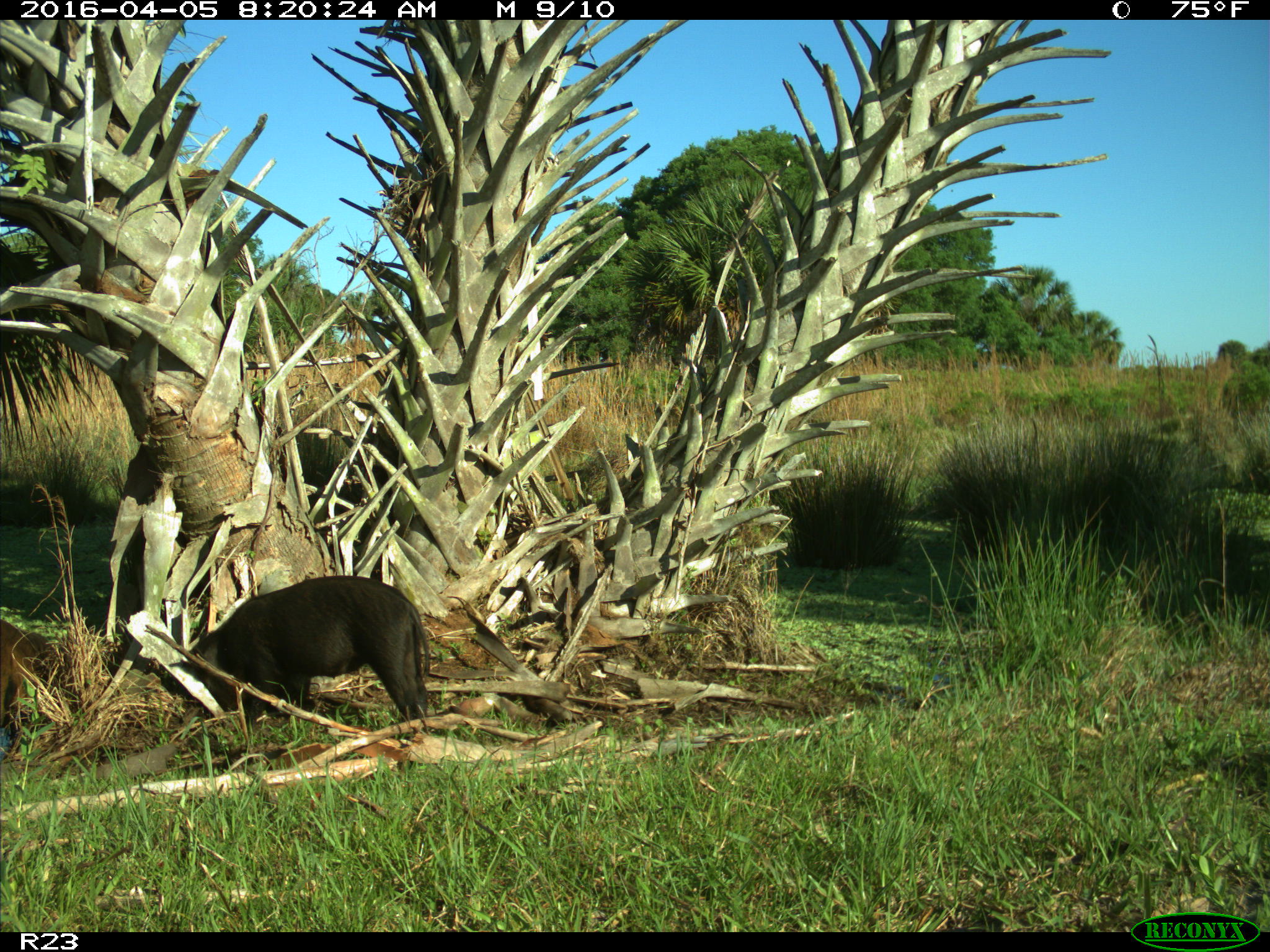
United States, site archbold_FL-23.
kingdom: Animalia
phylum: Chordata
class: Mammalia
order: Artiodactyla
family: Suidae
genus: Sus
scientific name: Sus scrofa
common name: wild boar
Sus scrofa (wild boar).